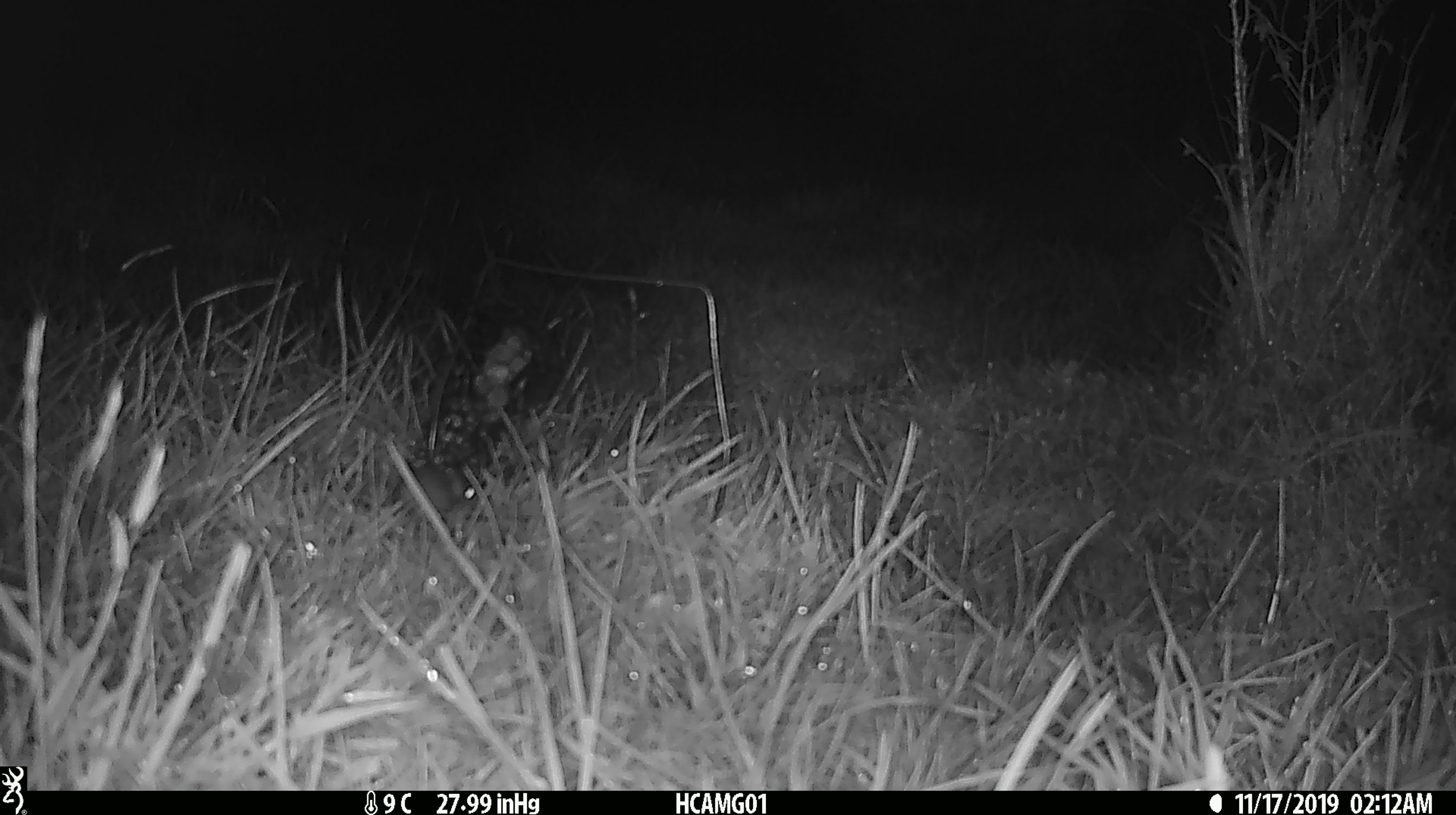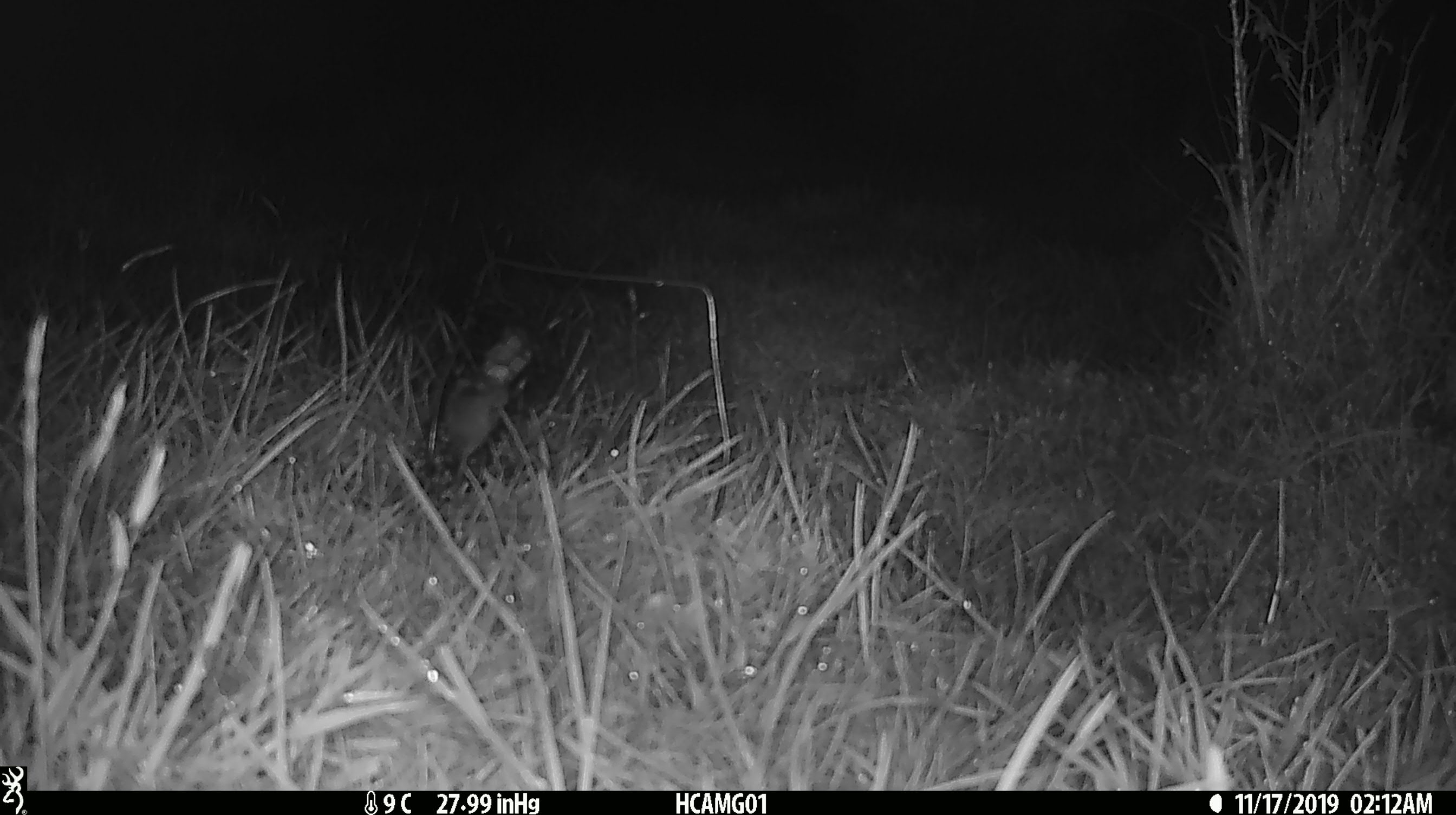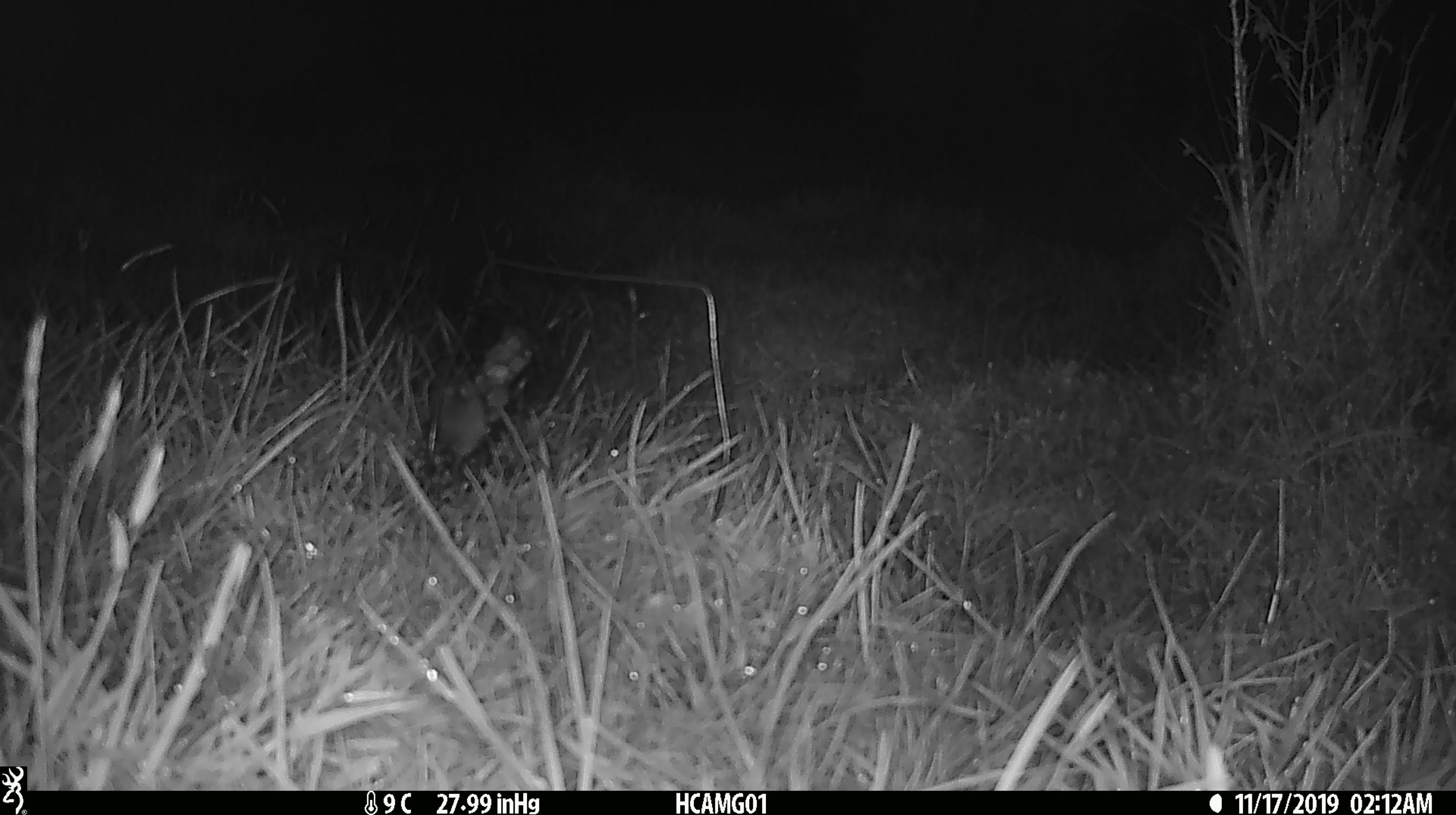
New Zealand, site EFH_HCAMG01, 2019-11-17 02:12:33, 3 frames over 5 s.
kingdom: Animalia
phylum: Chordata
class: Mammalia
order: Rodentia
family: Muridae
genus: Mus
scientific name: Mus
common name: mouse